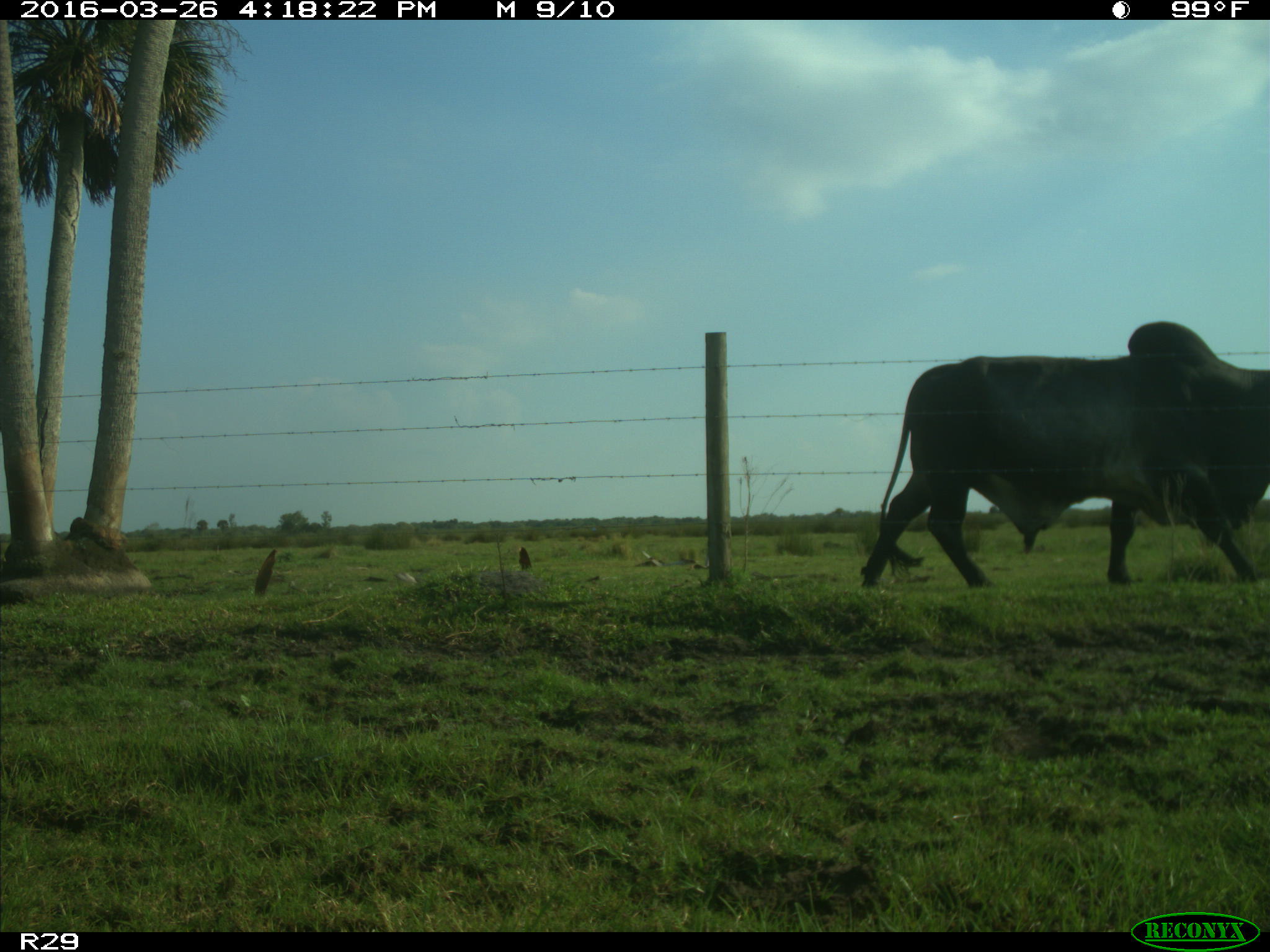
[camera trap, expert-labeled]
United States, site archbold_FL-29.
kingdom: Animalia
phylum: Chordata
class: Mammalia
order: Artiodactyla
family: Bovidae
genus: Bos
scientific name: Bos taurus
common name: domestic cow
Bos taurus (domestic cow).